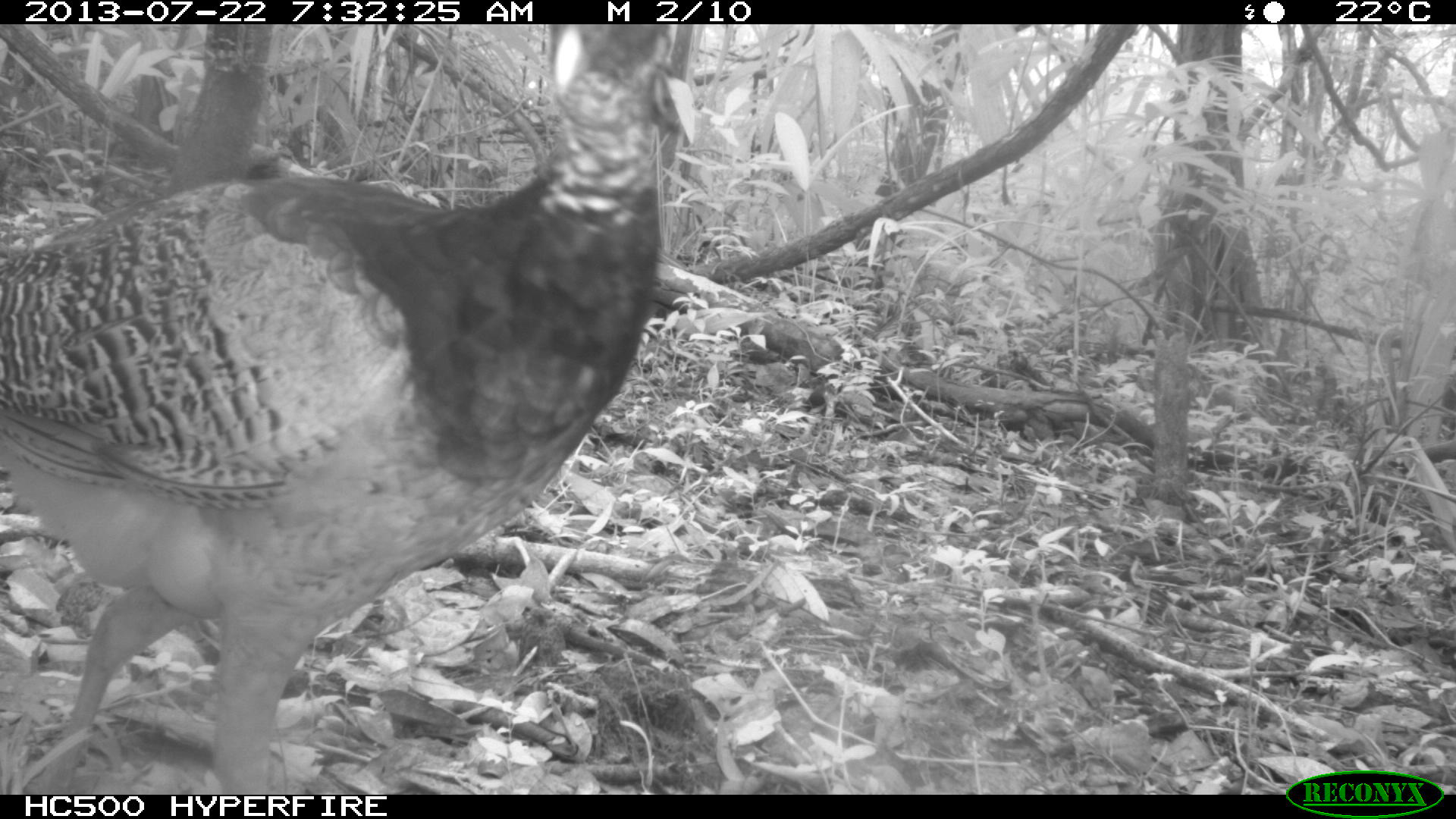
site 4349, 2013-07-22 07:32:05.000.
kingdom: Animalia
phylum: Chordata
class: Aves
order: Galliformes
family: Cracidae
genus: Crax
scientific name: Crax rubra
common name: great curassow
Crax rubra (great curassow), count 4.